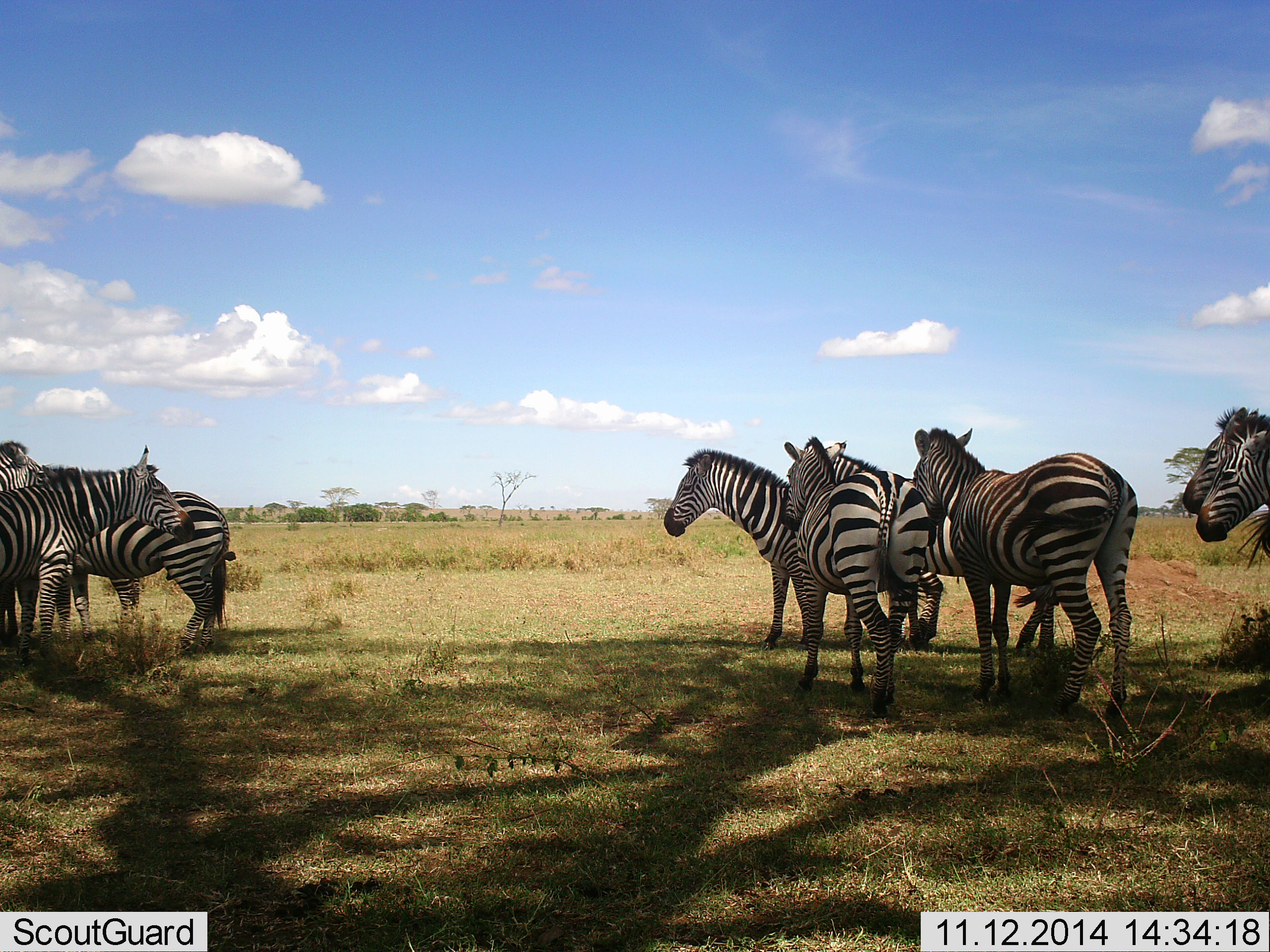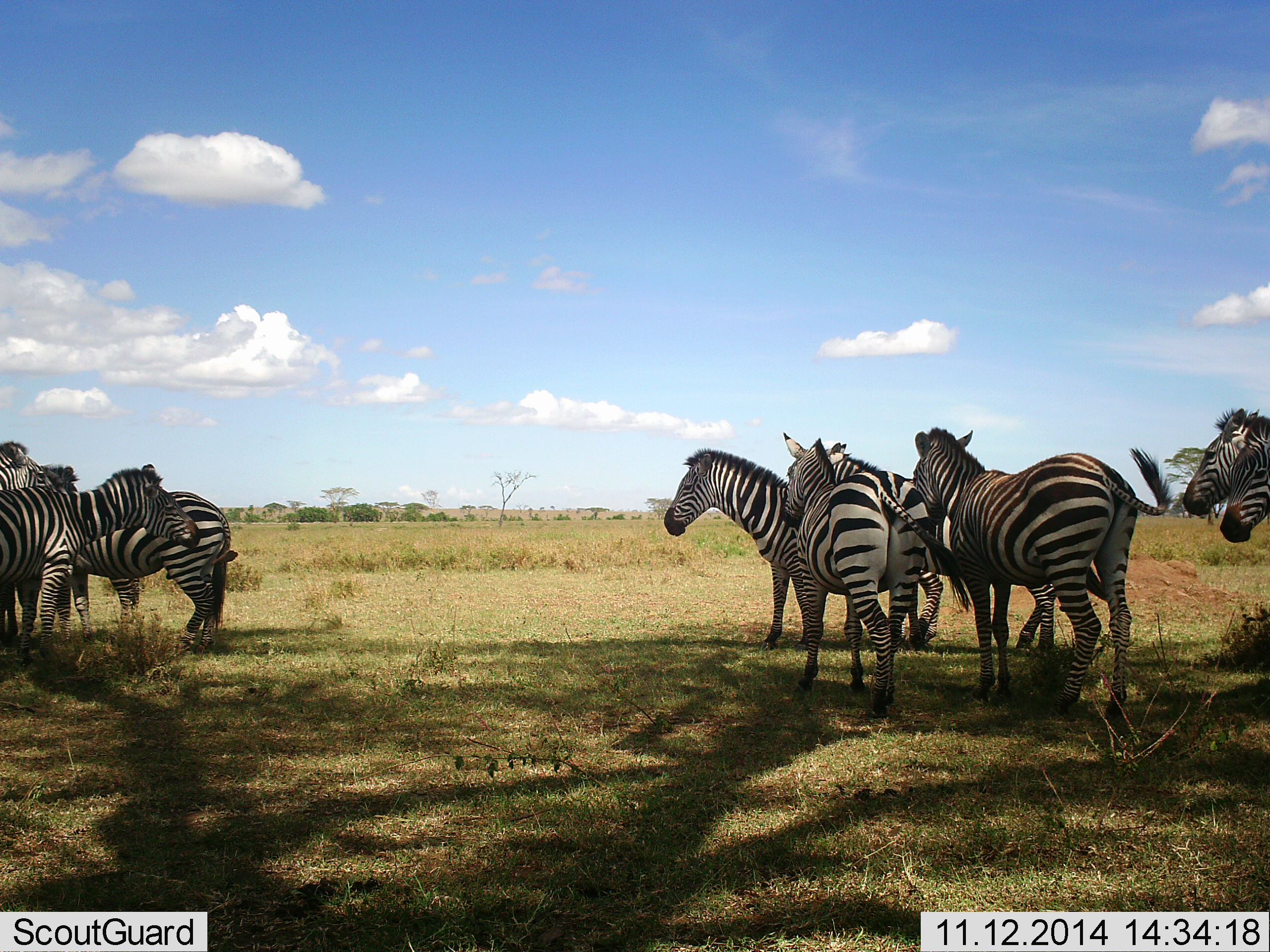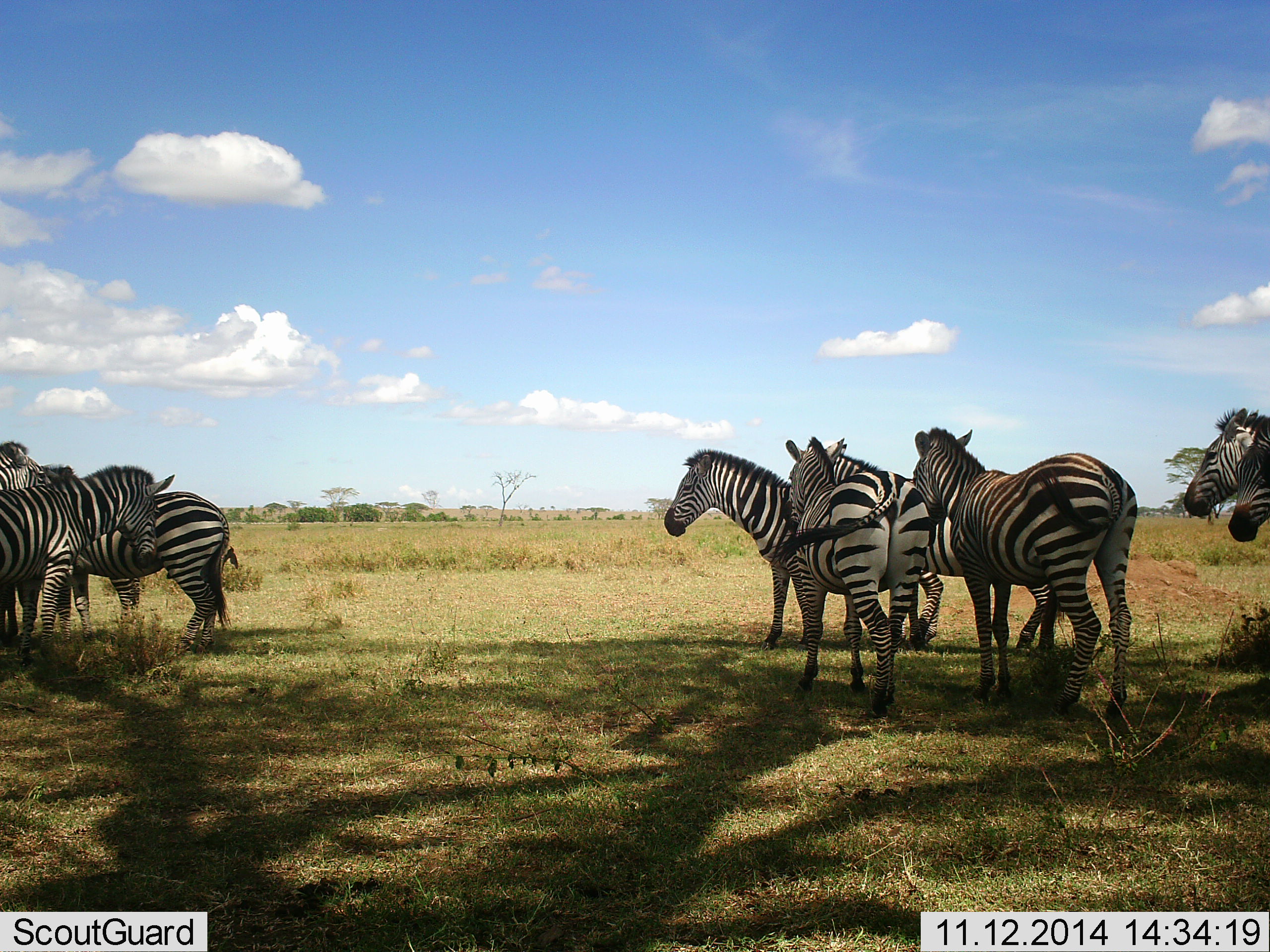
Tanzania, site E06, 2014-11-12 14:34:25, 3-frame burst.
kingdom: Animalia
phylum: Chordata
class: Mammalia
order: Perissodactyla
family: Equidae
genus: Equus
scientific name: Equus quagga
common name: plains zebra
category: zebra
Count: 9.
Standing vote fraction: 100%.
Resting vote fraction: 10%.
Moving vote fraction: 0%.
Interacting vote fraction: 30%.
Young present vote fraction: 0%.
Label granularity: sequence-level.